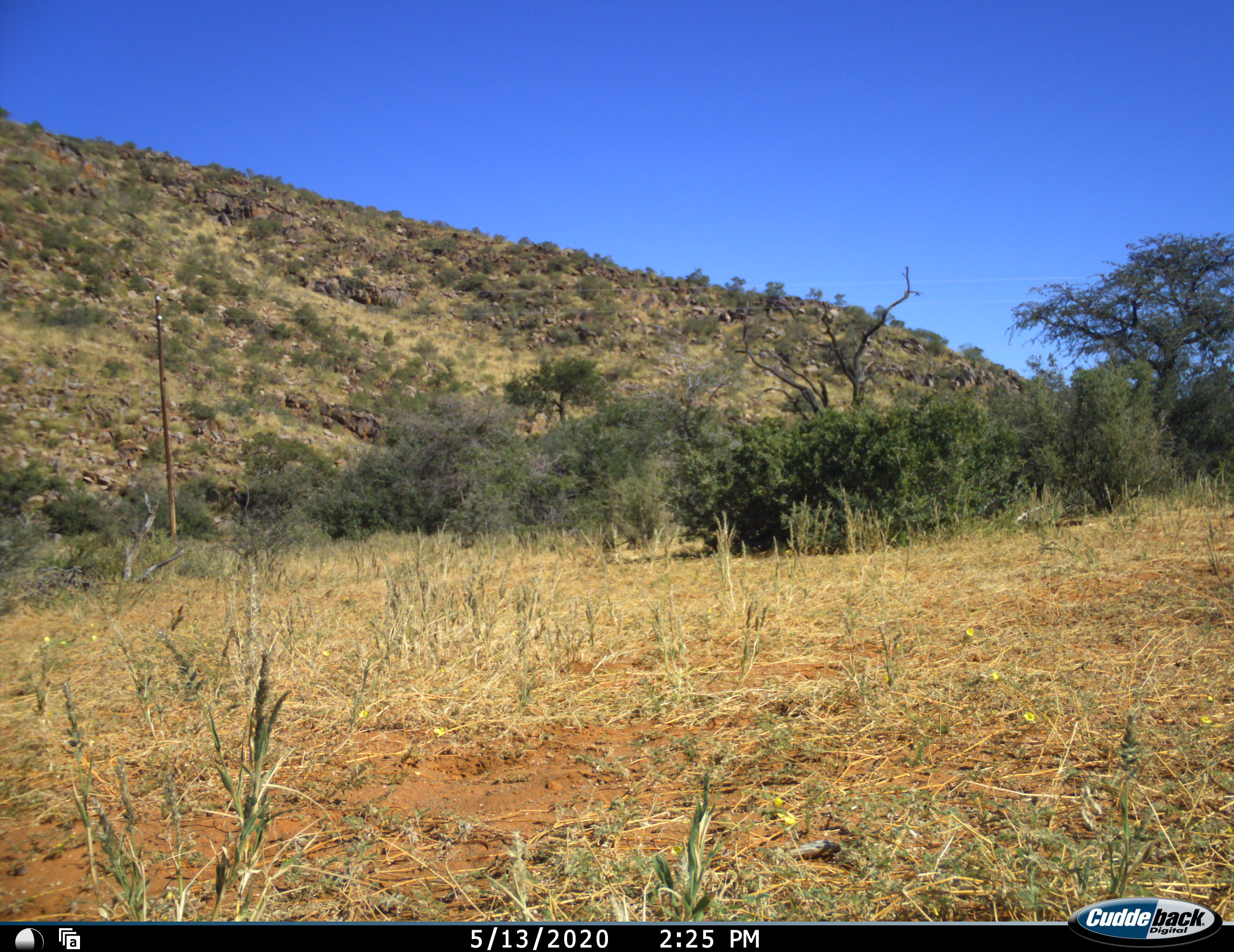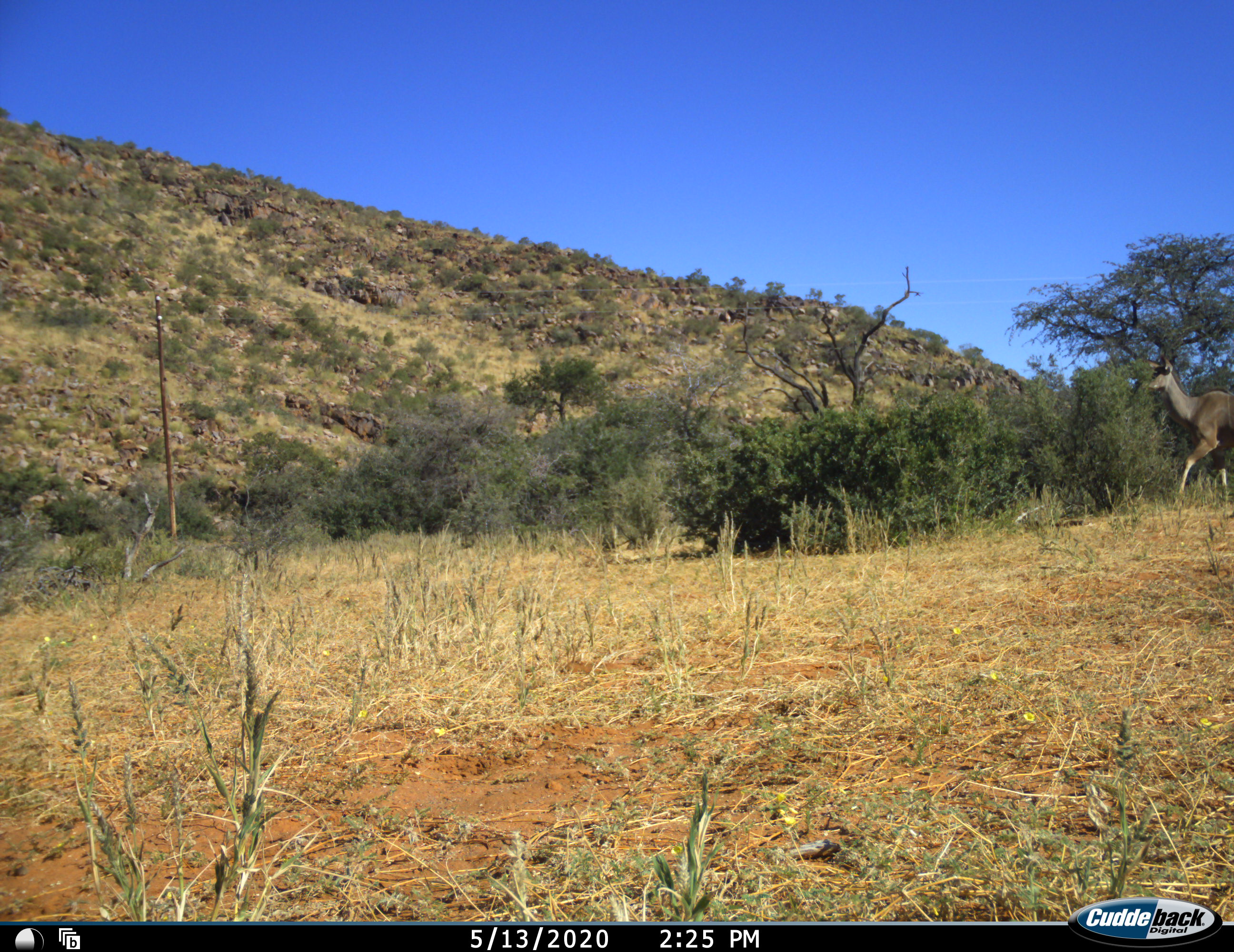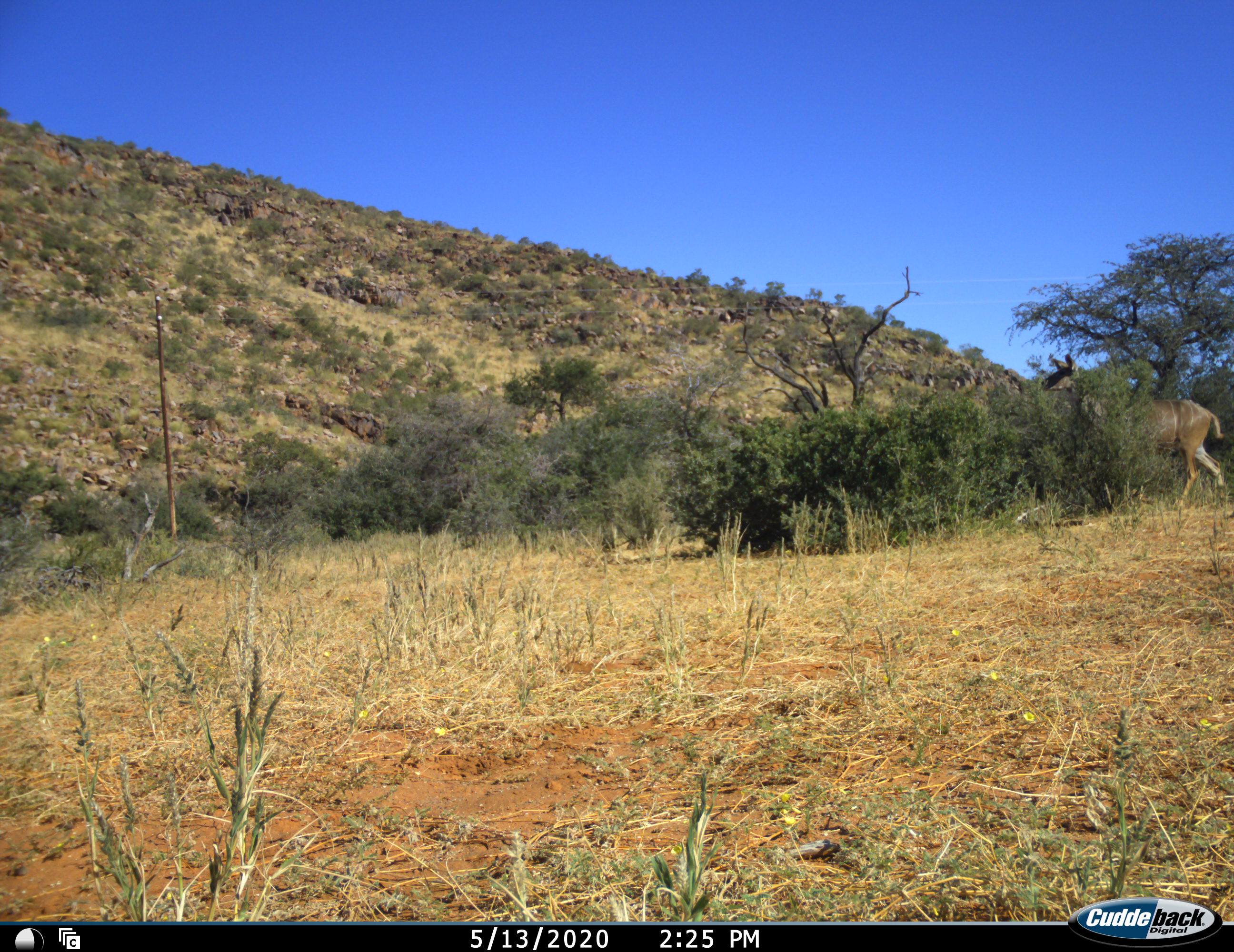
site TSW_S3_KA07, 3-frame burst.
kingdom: Animalia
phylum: Chordata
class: Mammalia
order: Artiodactyla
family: Bovidae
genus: Tragelaphus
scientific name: Tragelaphus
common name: kudu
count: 1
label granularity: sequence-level